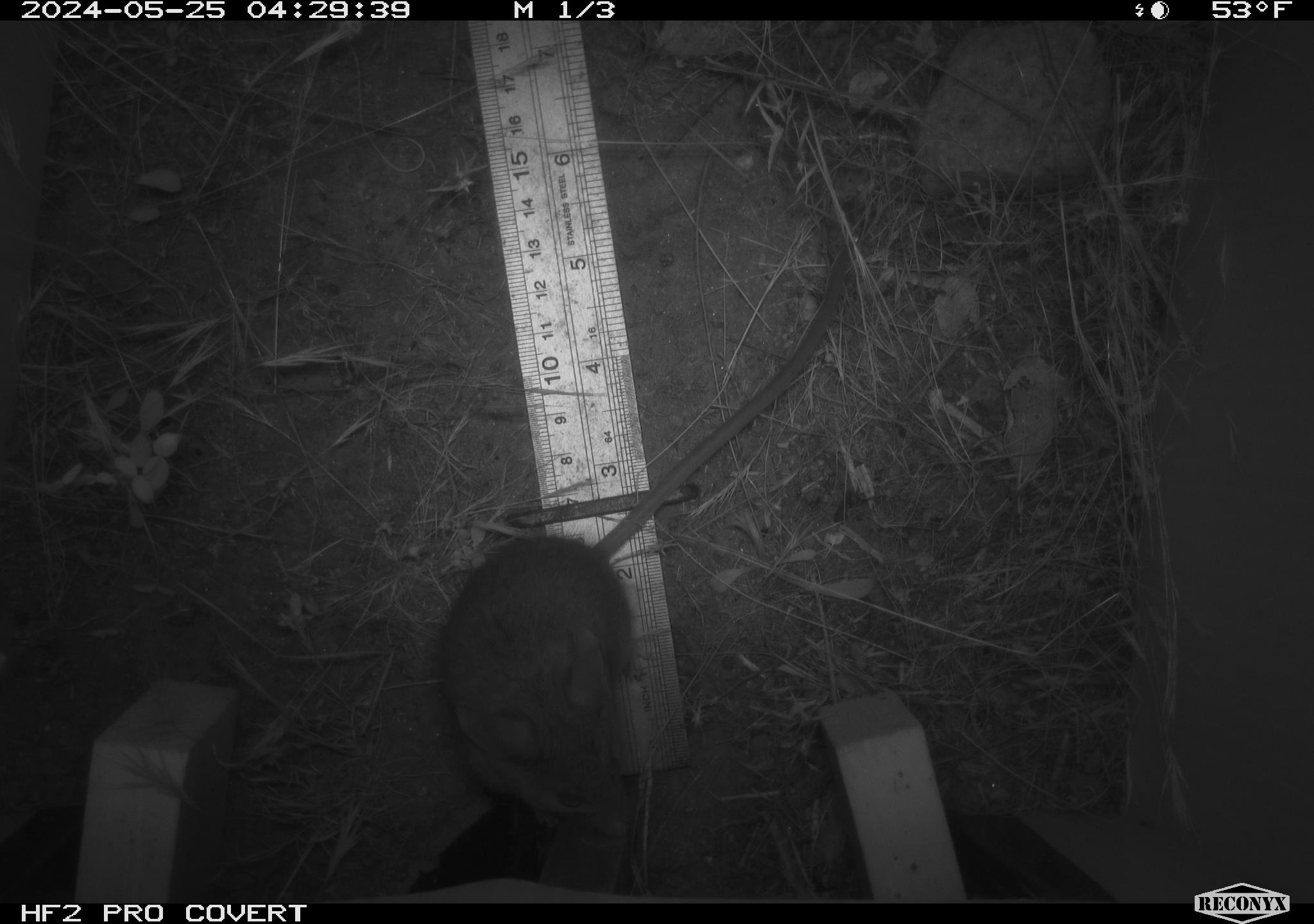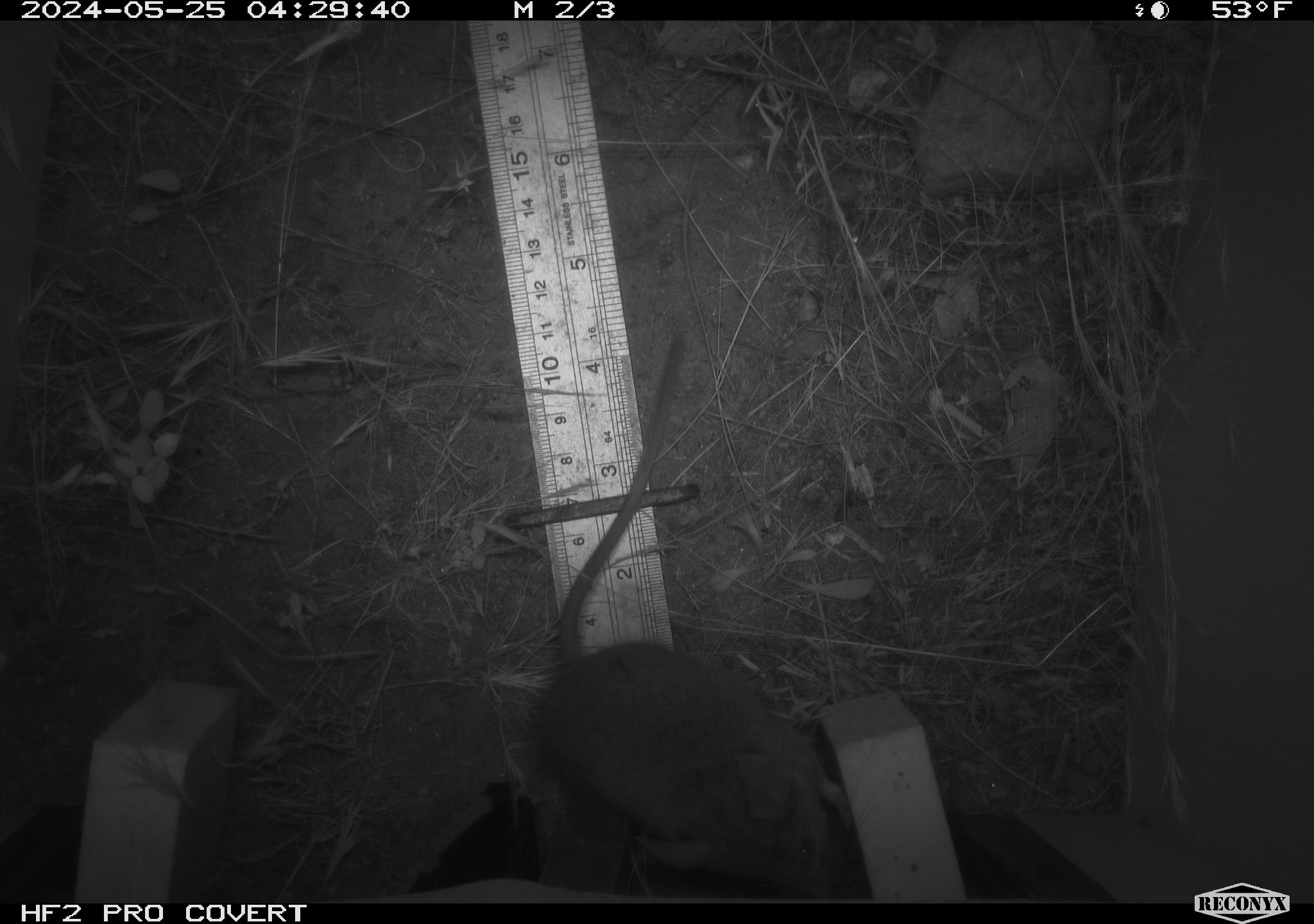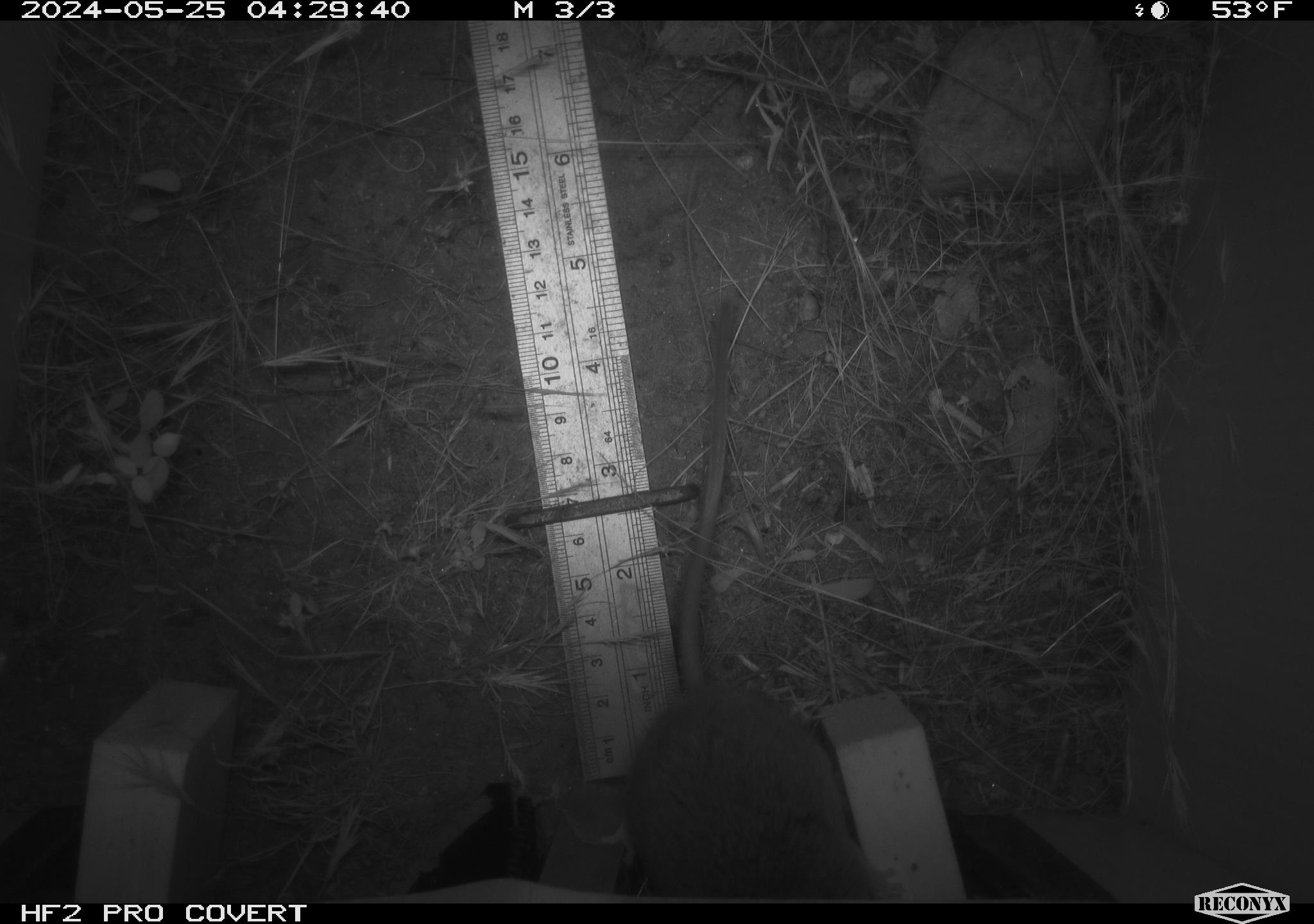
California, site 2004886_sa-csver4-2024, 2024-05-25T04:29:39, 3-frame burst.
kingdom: Animalia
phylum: Chordata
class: Mammalia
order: Rodentia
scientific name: Rodentia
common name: mouse species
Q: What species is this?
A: Mouse species (Rodentia).